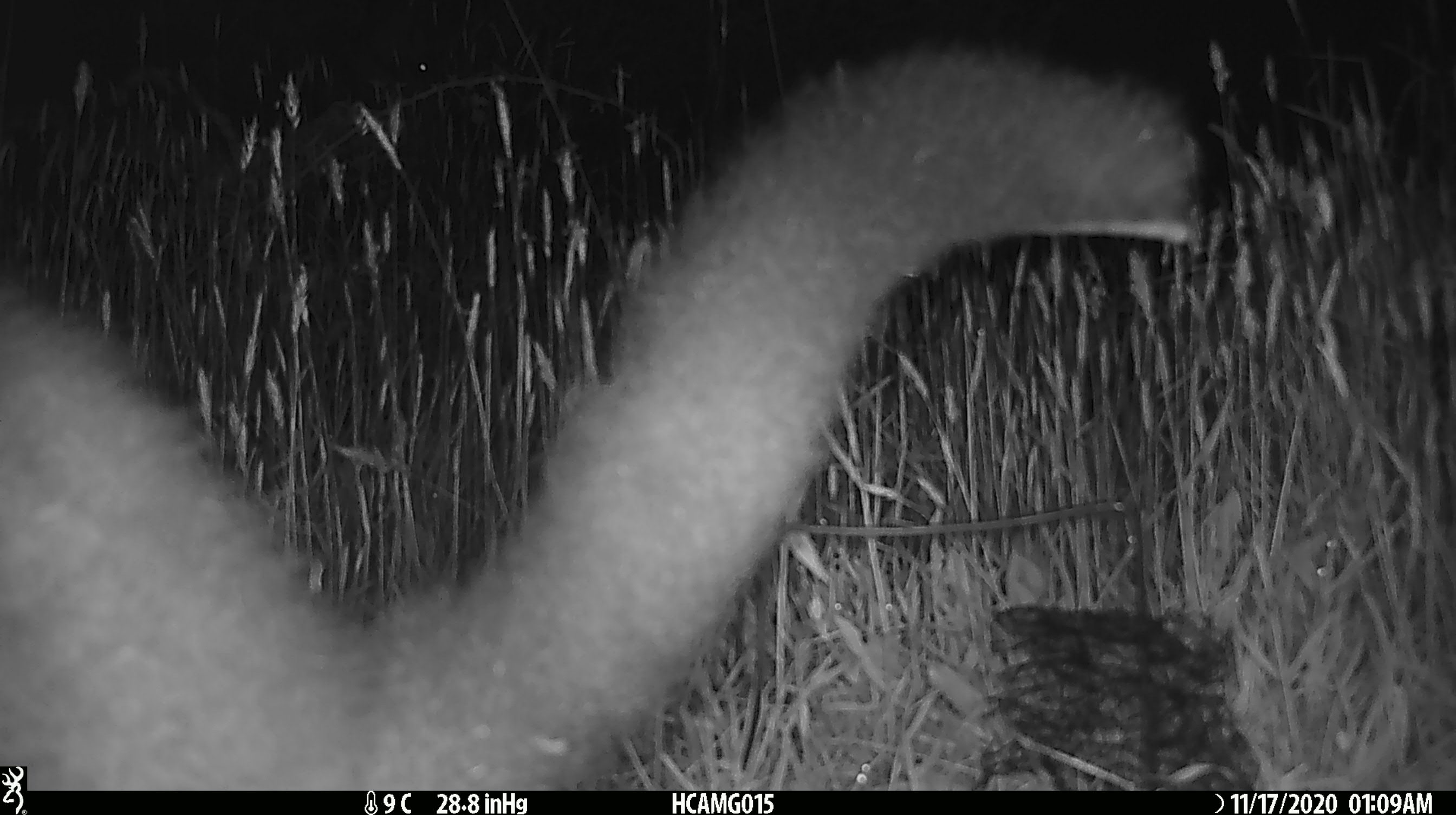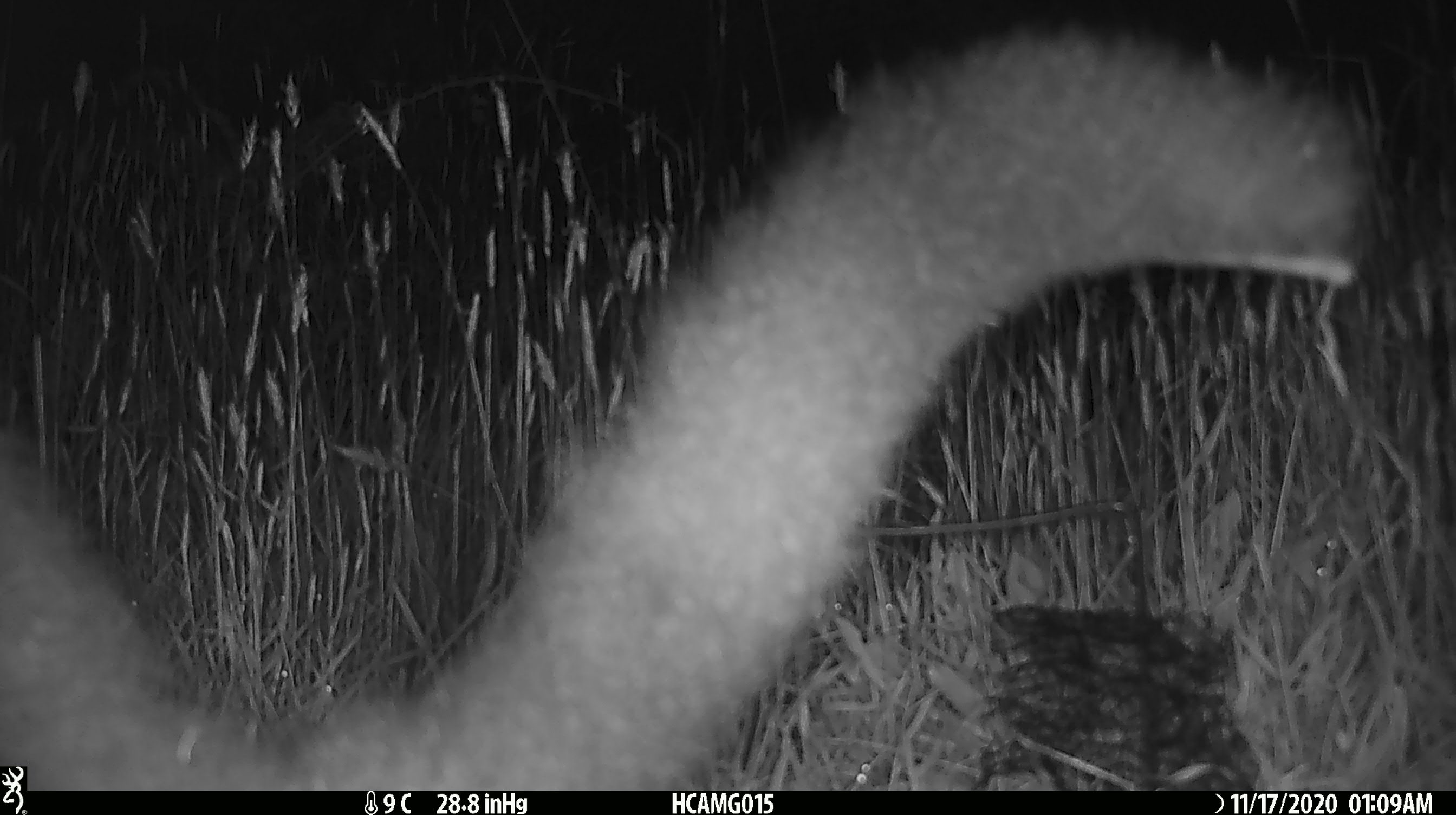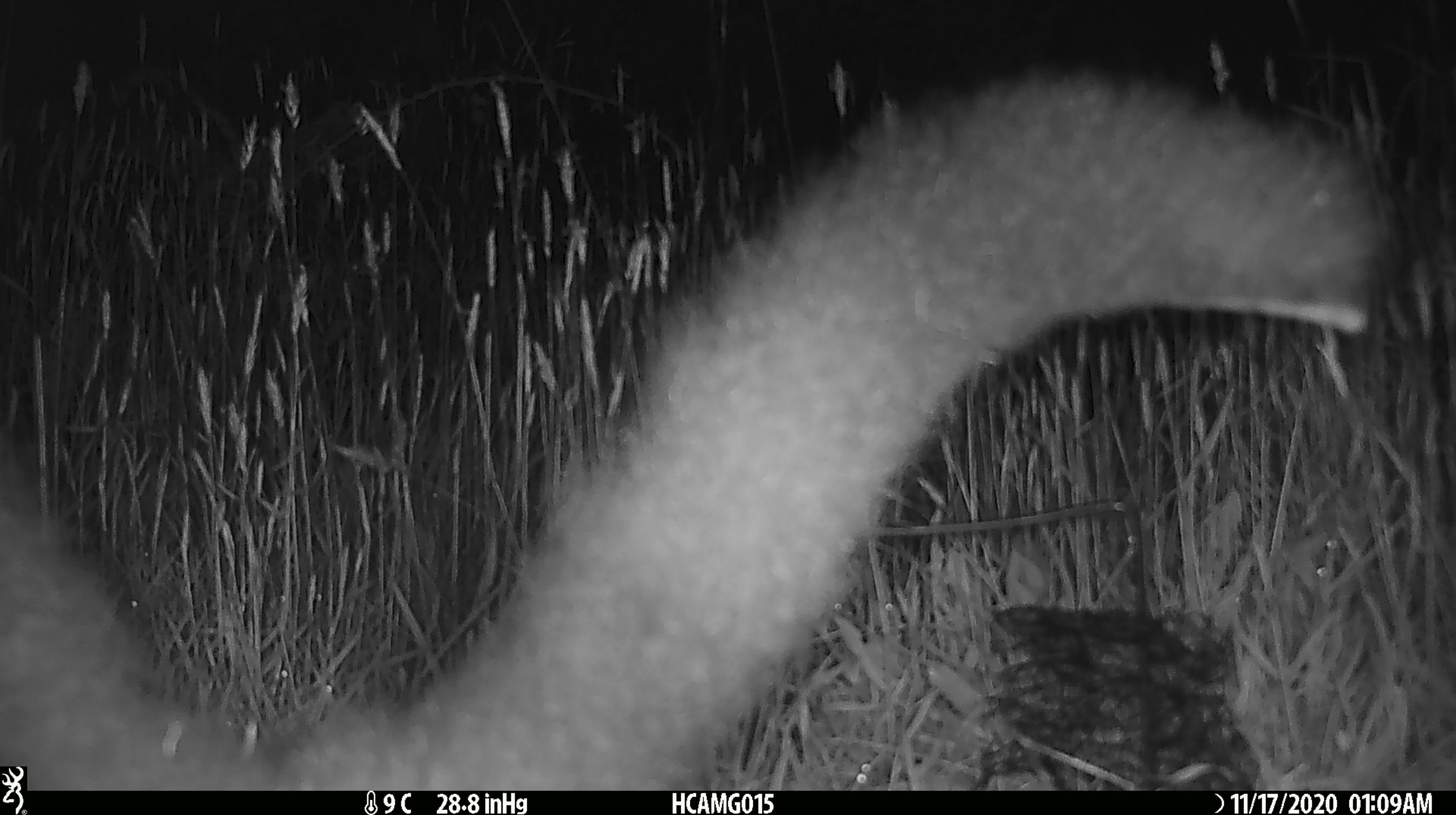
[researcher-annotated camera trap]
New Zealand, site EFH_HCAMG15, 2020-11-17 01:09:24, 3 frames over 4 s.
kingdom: Animalia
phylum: Chordata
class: Mammalia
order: Diprotodontia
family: Phalangeridae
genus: Trichosurus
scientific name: Trichosurus vulpecula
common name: common brushtail possum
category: possum